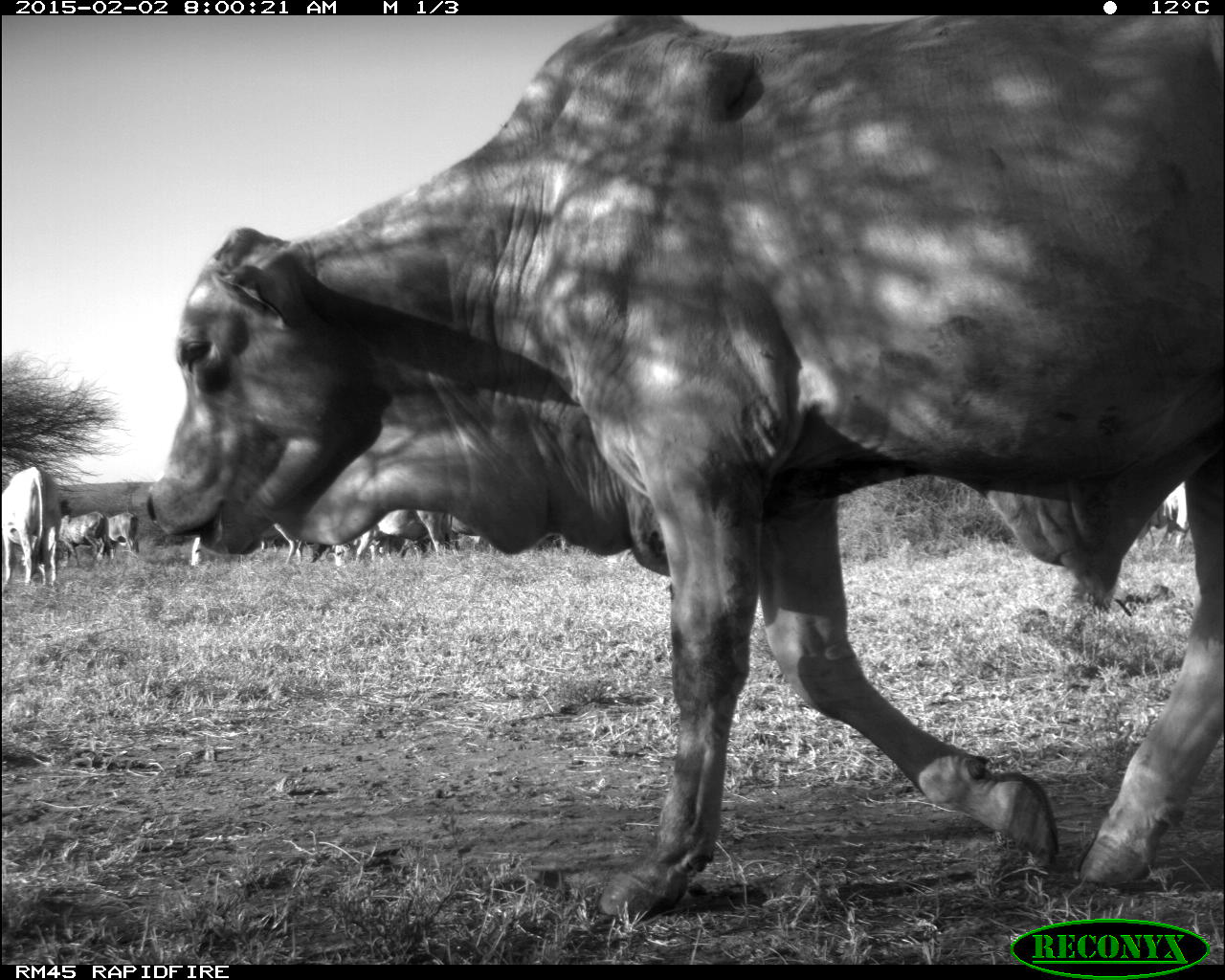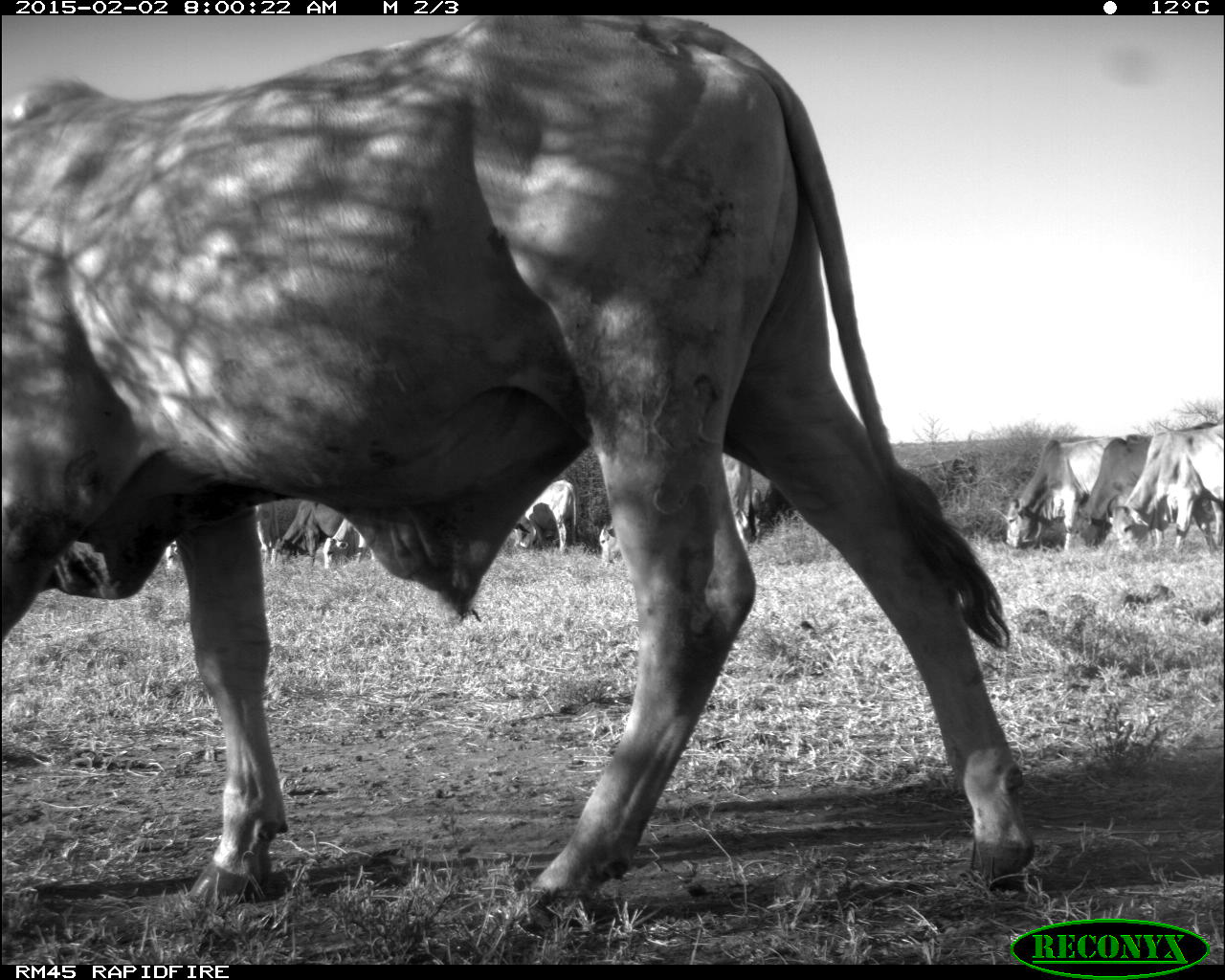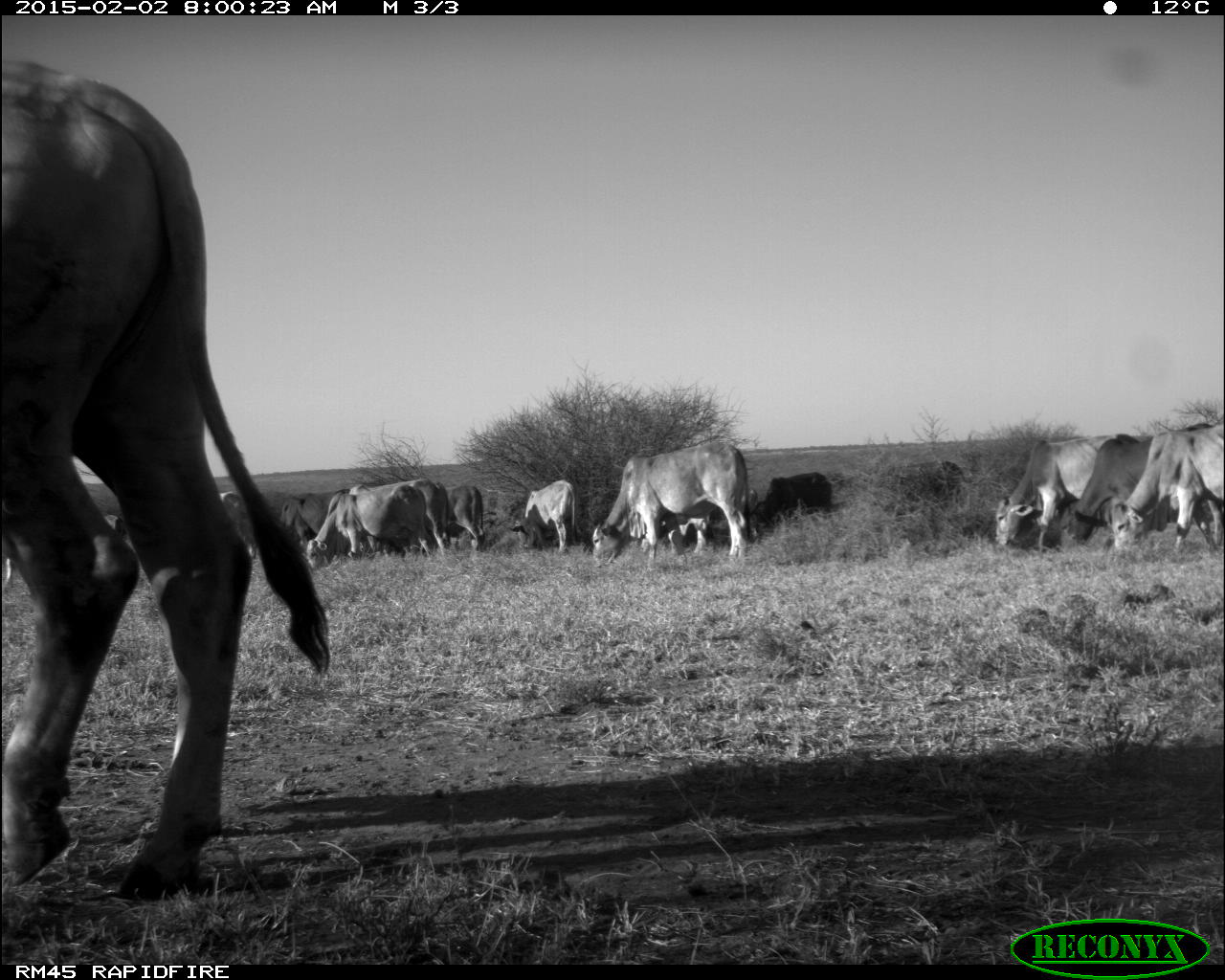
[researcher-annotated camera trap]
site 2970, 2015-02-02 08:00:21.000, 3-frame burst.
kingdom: Animalia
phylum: Chordata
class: Mammalia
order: Artiodactyla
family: Bovidae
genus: Bos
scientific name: Bos taurus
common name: domestic cattle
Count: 17.